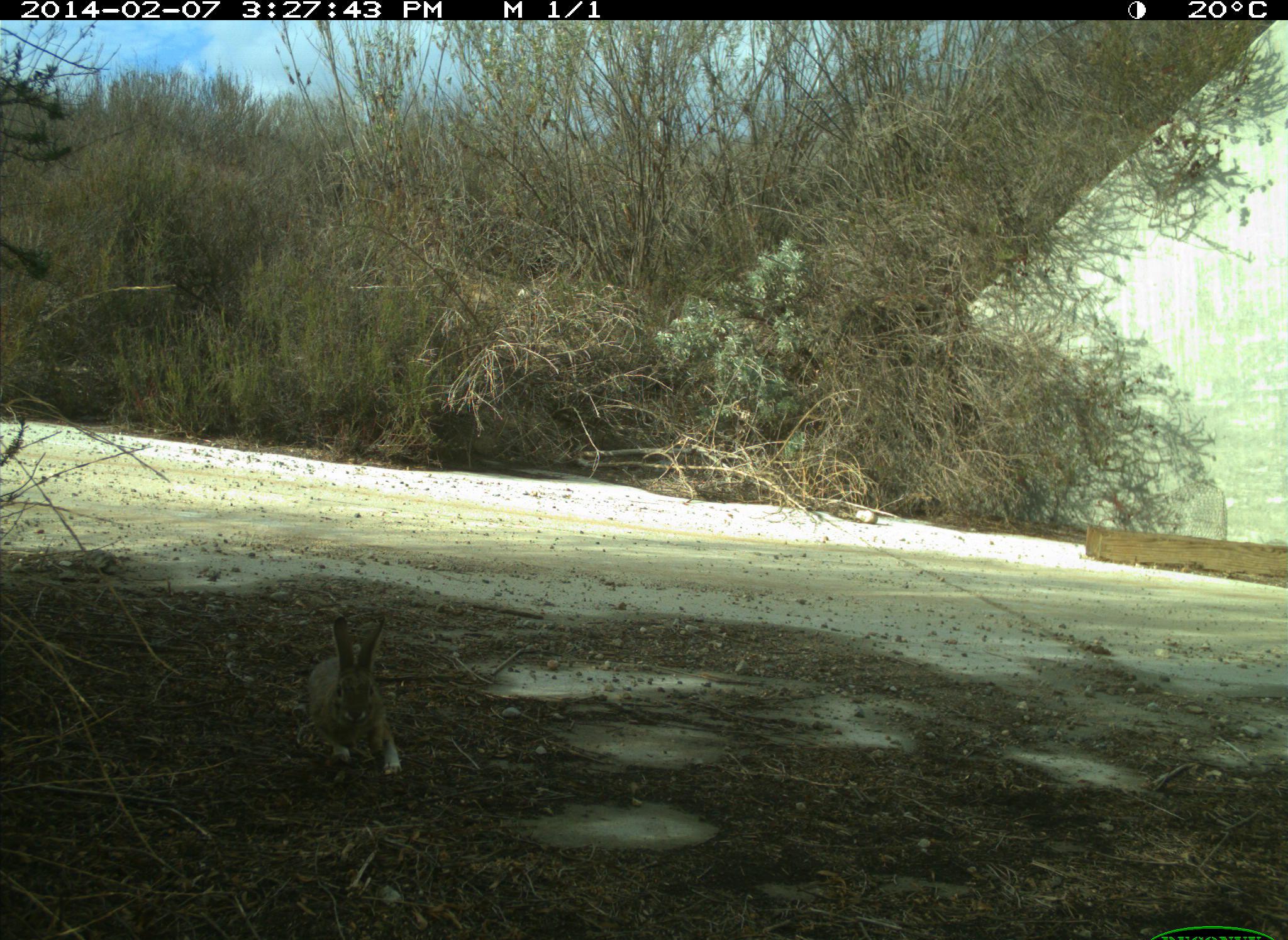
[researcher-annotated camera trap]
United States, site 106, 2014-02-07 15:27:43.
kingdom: Animalia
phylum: Chordata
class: Mammalia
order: Lagomorpha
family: Leporidae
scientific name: Leporidae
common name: rabbits and hares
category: rabbit